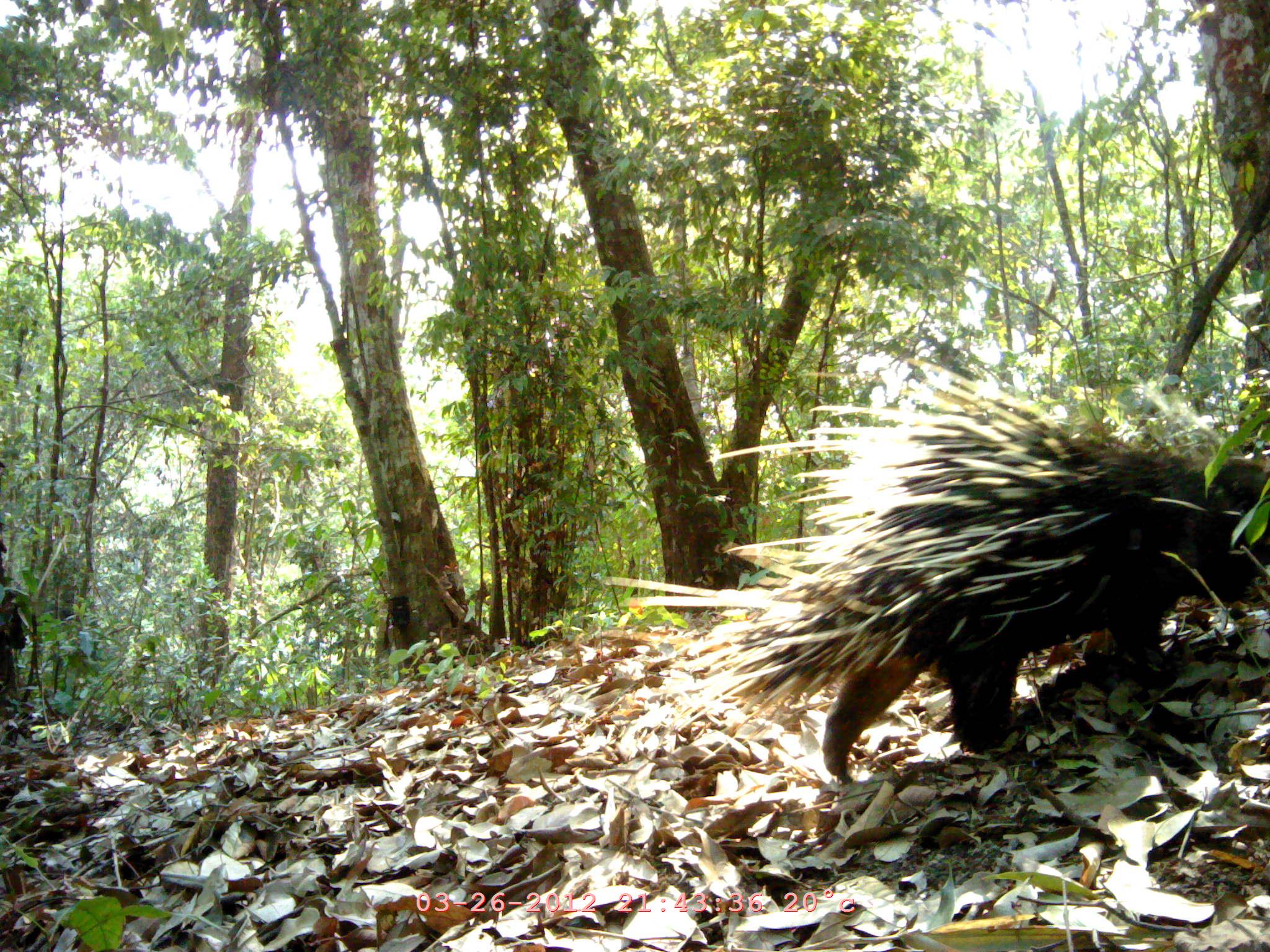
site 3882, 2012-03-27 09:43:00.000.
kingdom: Animalia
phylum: Chordata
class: Mammalia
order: Rodentia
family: Hystricidae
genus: Hystrix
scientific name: Hystrix brachyura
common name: east asian porcupine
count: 1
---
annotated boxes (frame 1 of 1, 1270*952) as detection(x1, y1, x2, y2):
hystrix brachyura: detection(604, 359, 1270, 781)